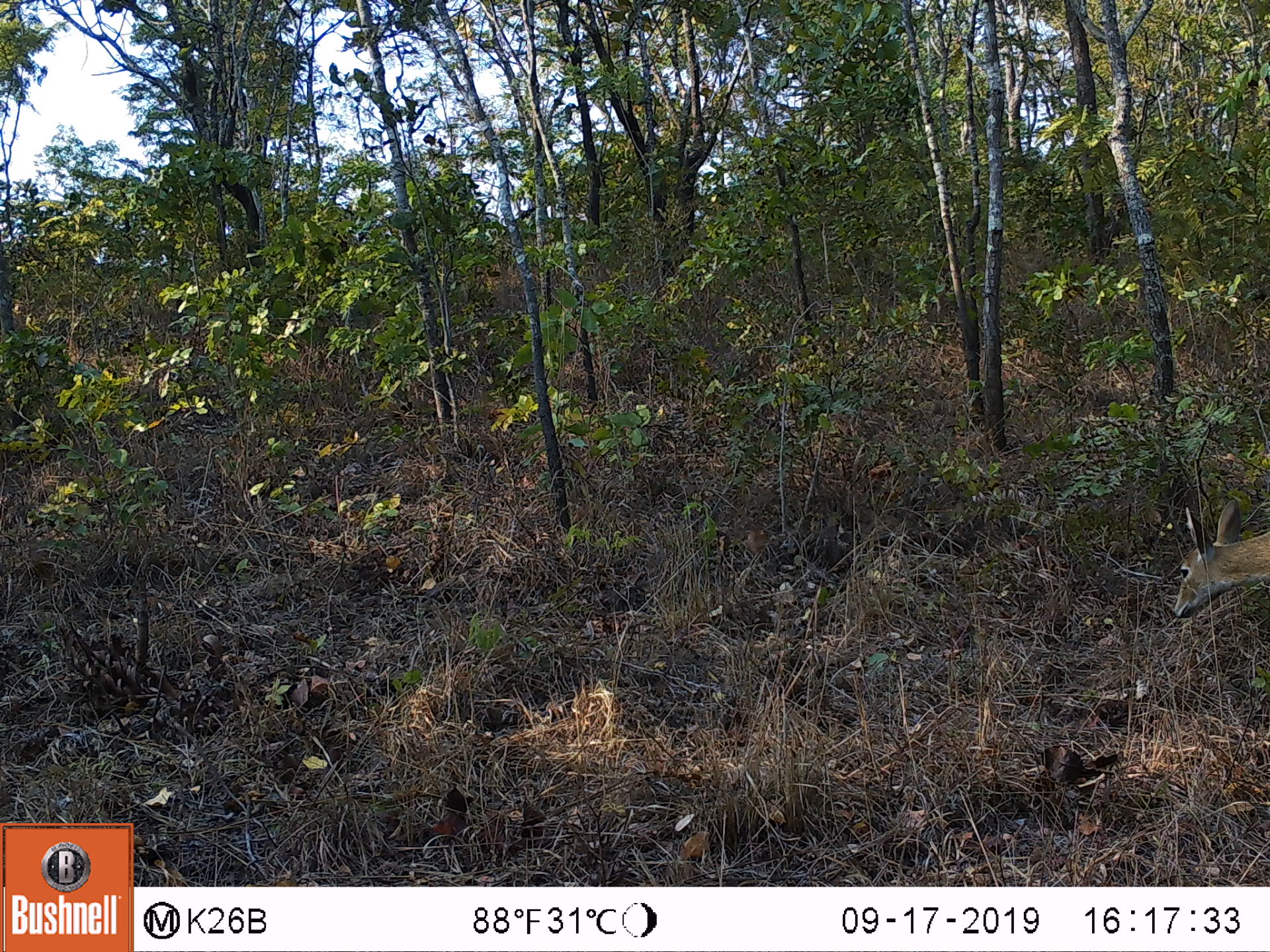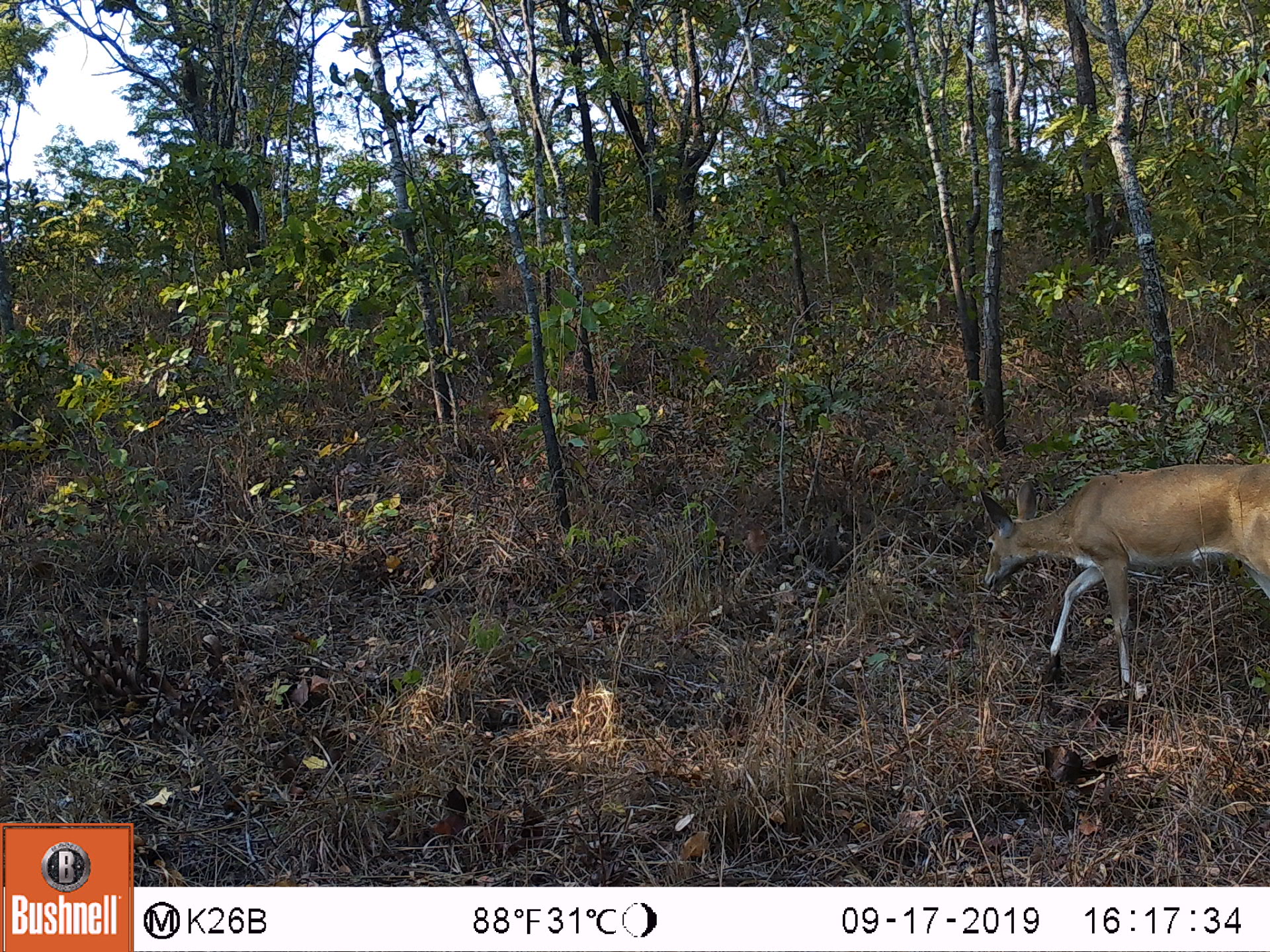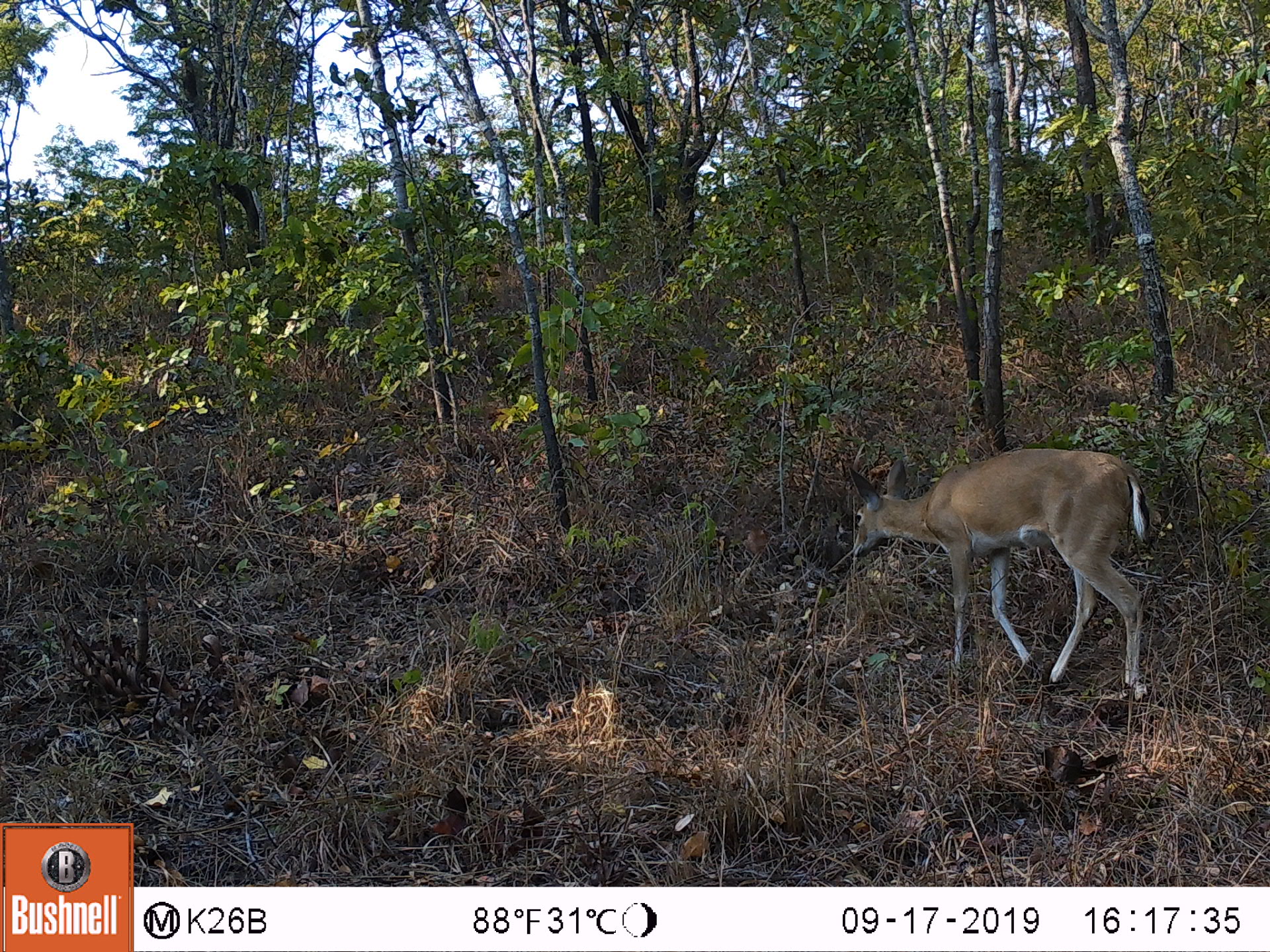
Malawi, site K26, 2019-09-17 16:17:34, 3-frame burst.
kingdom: Animalia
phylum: Chordata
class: Mammalia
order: Artiodactyla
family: Bovidae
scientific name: Antilopinae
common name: small antelope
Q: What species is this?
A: Small antelope (Antilopinae).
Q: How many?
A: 1.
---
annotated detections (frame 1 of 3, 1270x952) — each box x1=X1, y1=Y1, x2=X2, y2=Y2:
small antelope: x1=1167, y1=486, x2=1268, y2=622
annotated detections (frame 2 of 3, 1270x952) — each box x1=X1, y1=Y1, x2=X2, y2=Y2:
small antelope: x1=981, y1=459, x2=1268, y2=695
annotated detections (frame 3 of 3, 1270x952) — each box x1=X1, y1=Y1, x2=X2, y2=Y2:
small antelope: x1=853, y1=441, x2=1140, y2=693